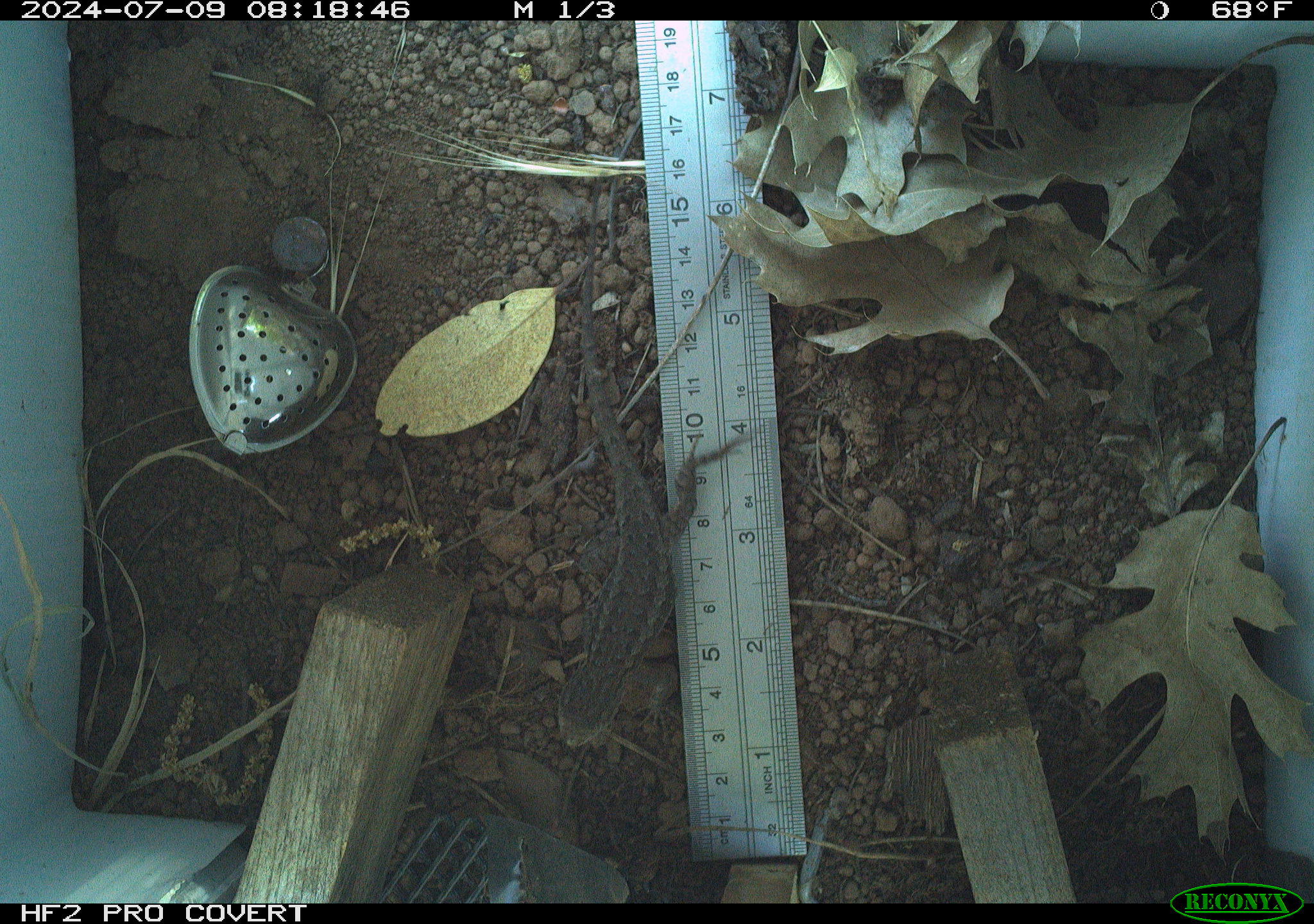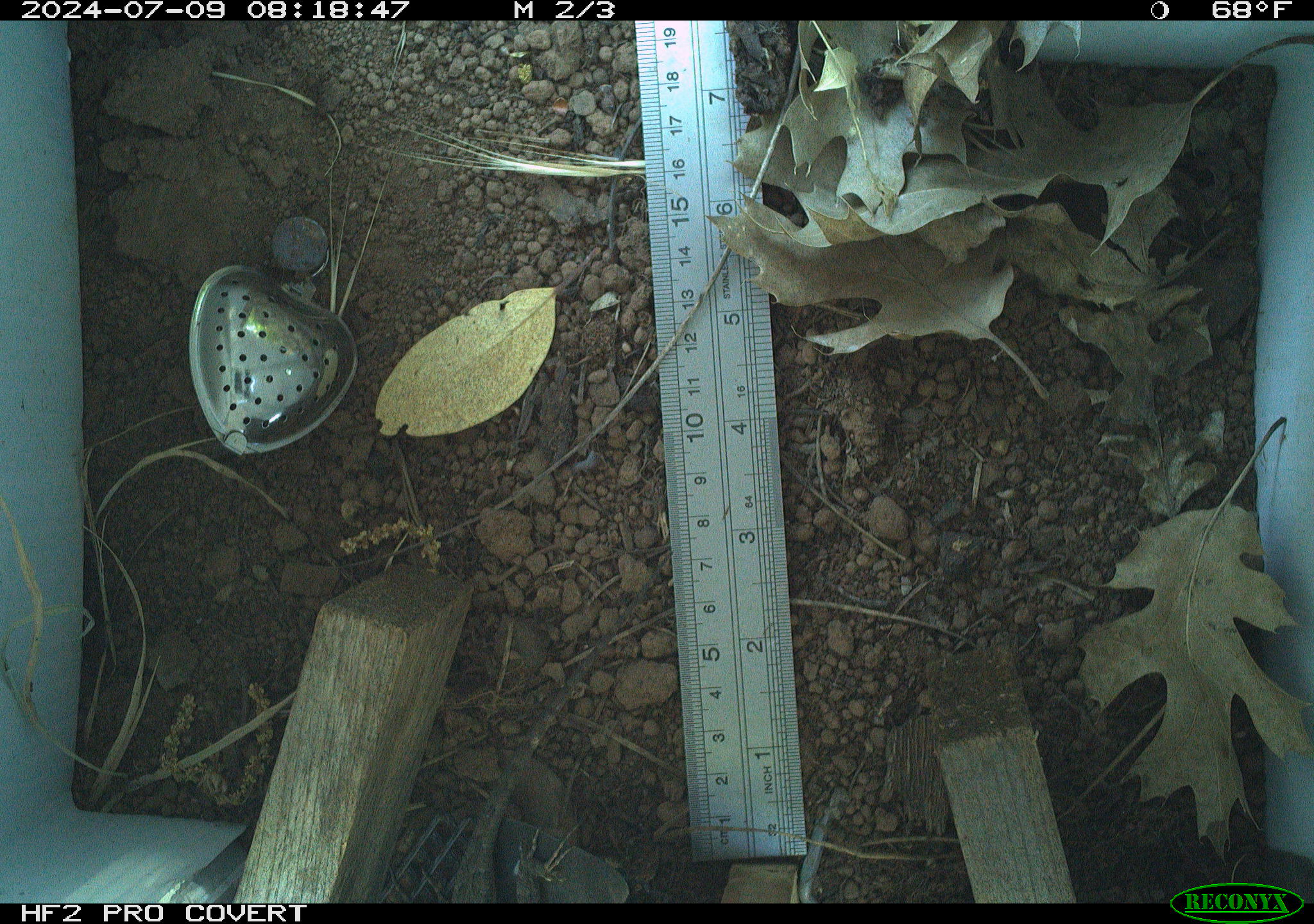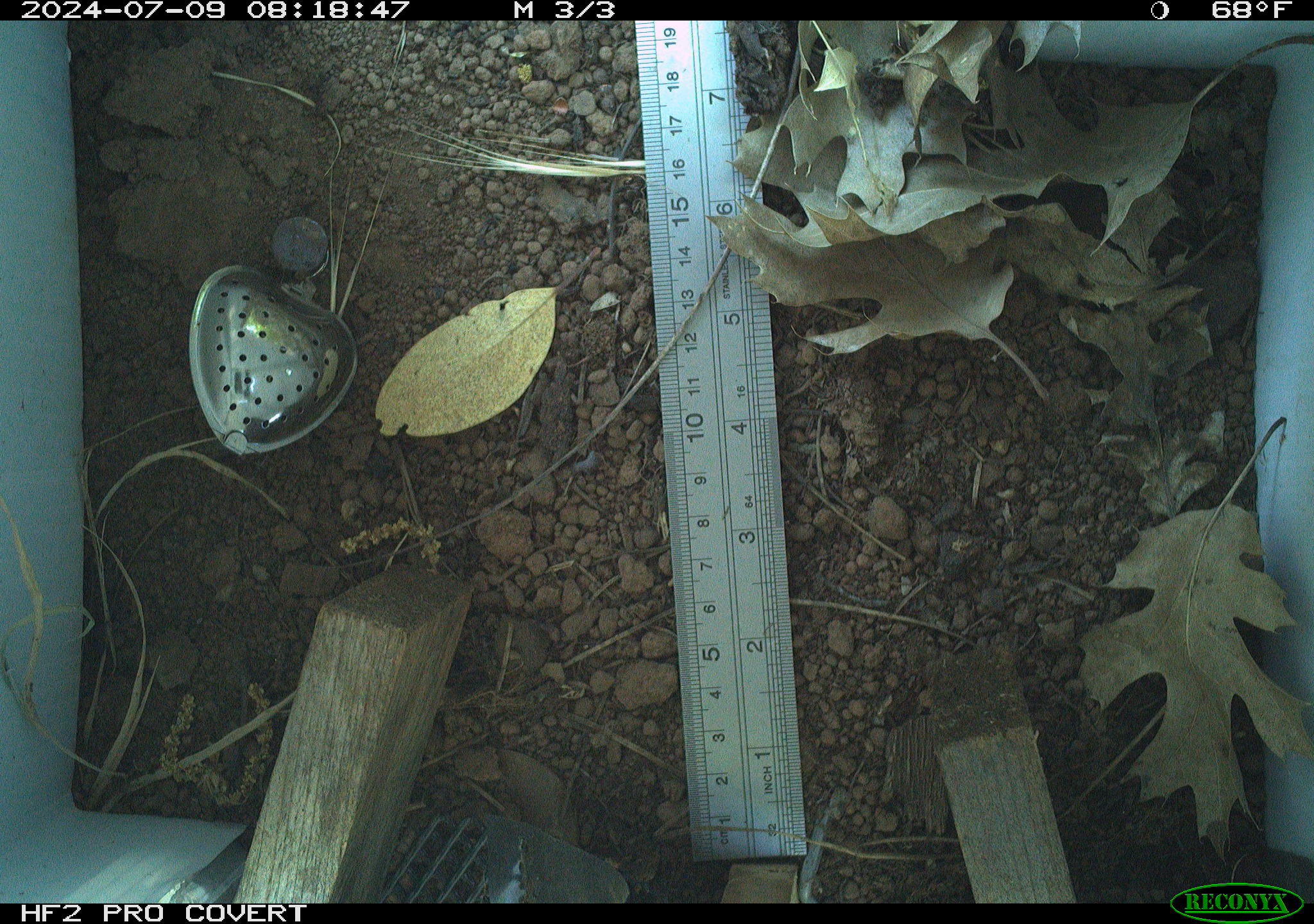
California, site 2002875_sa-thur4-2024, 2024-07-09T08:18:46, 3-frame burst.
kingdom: Animalia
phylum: Chordata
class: Reptilia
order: Squamata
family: Phrynosomatidae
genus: Sceloporus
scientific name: Sceloporus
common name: spiny lizards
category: sceloporus species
Sceloporus species (spiny lizards) (Sceloporus).